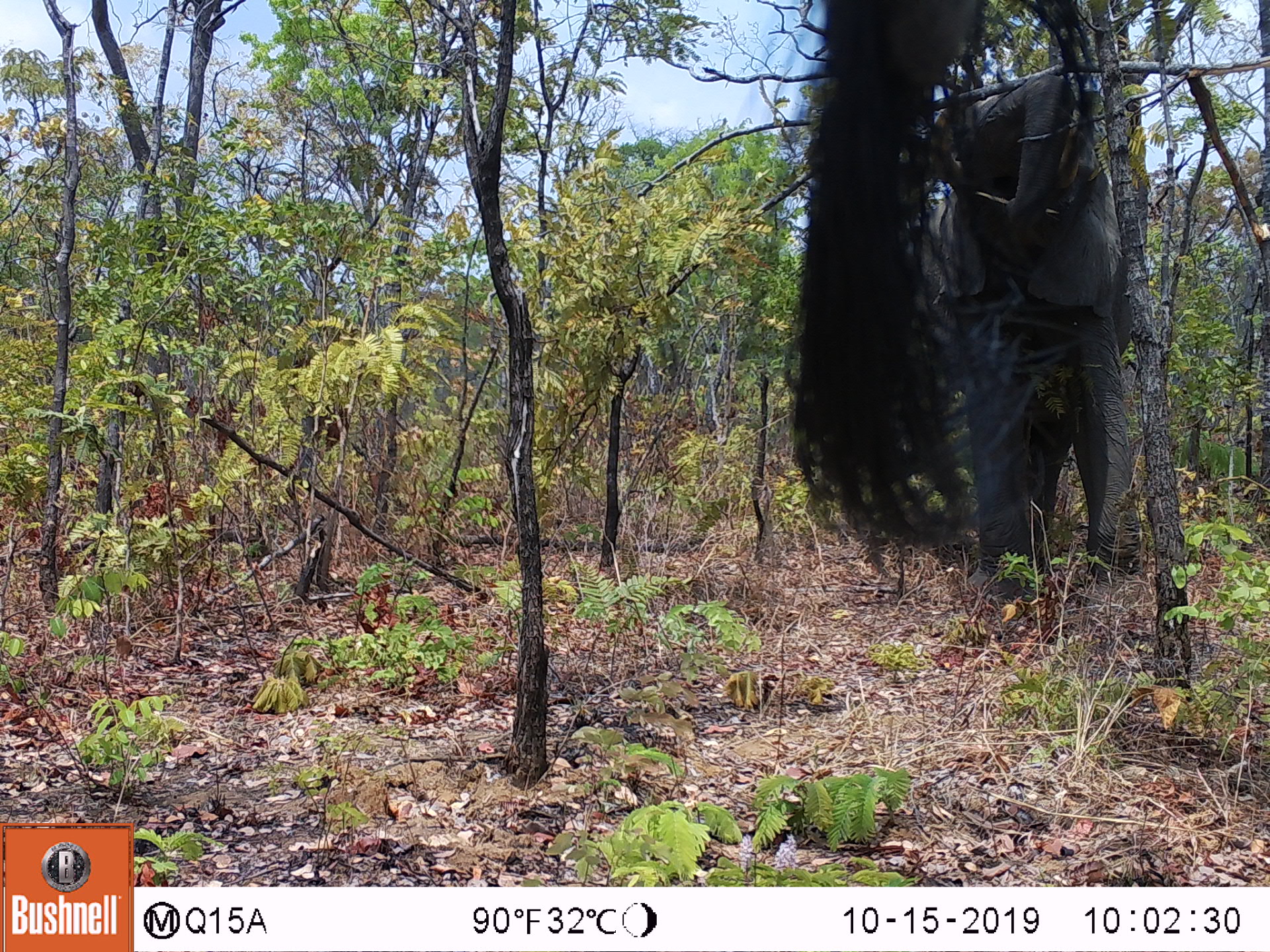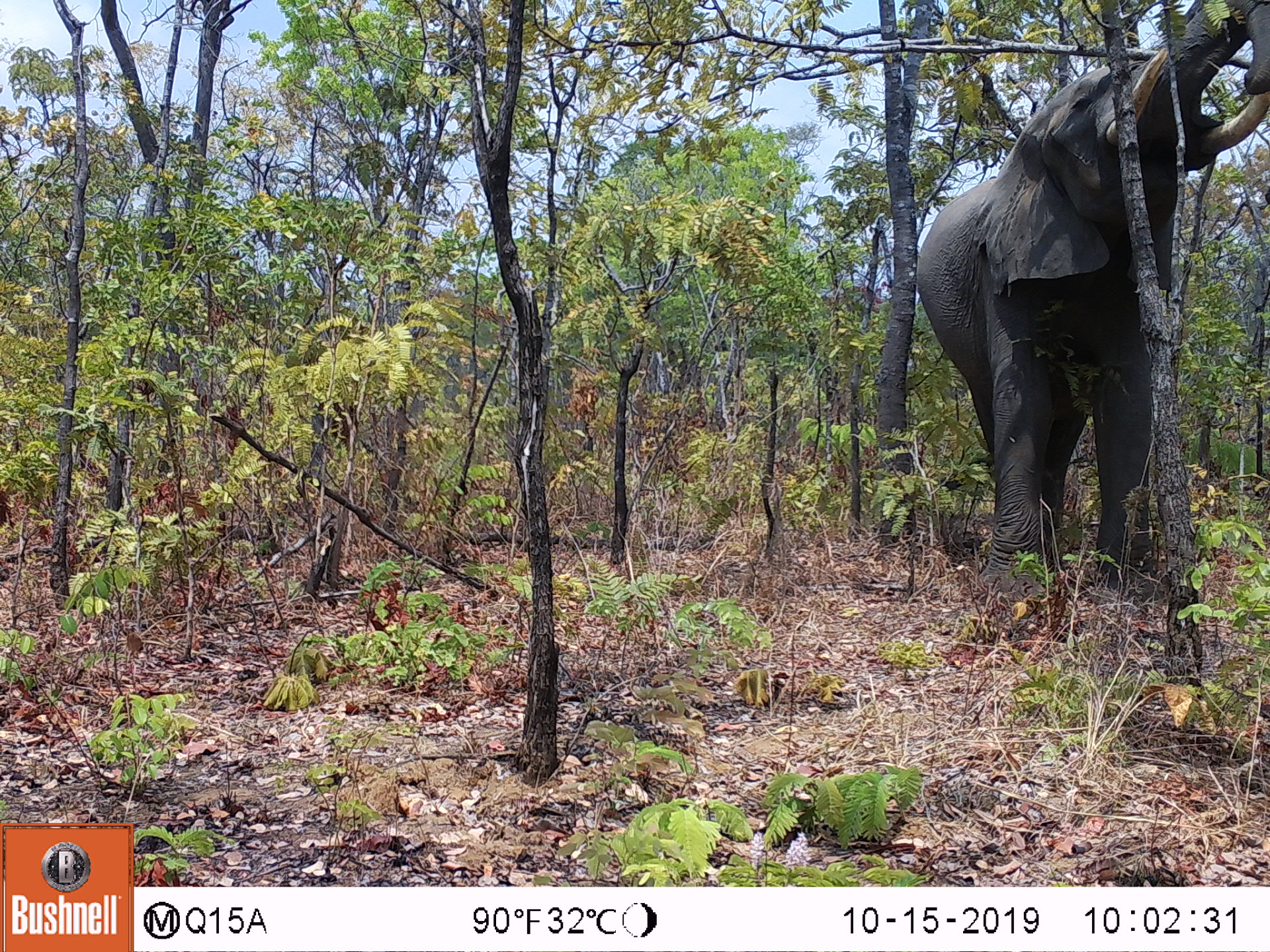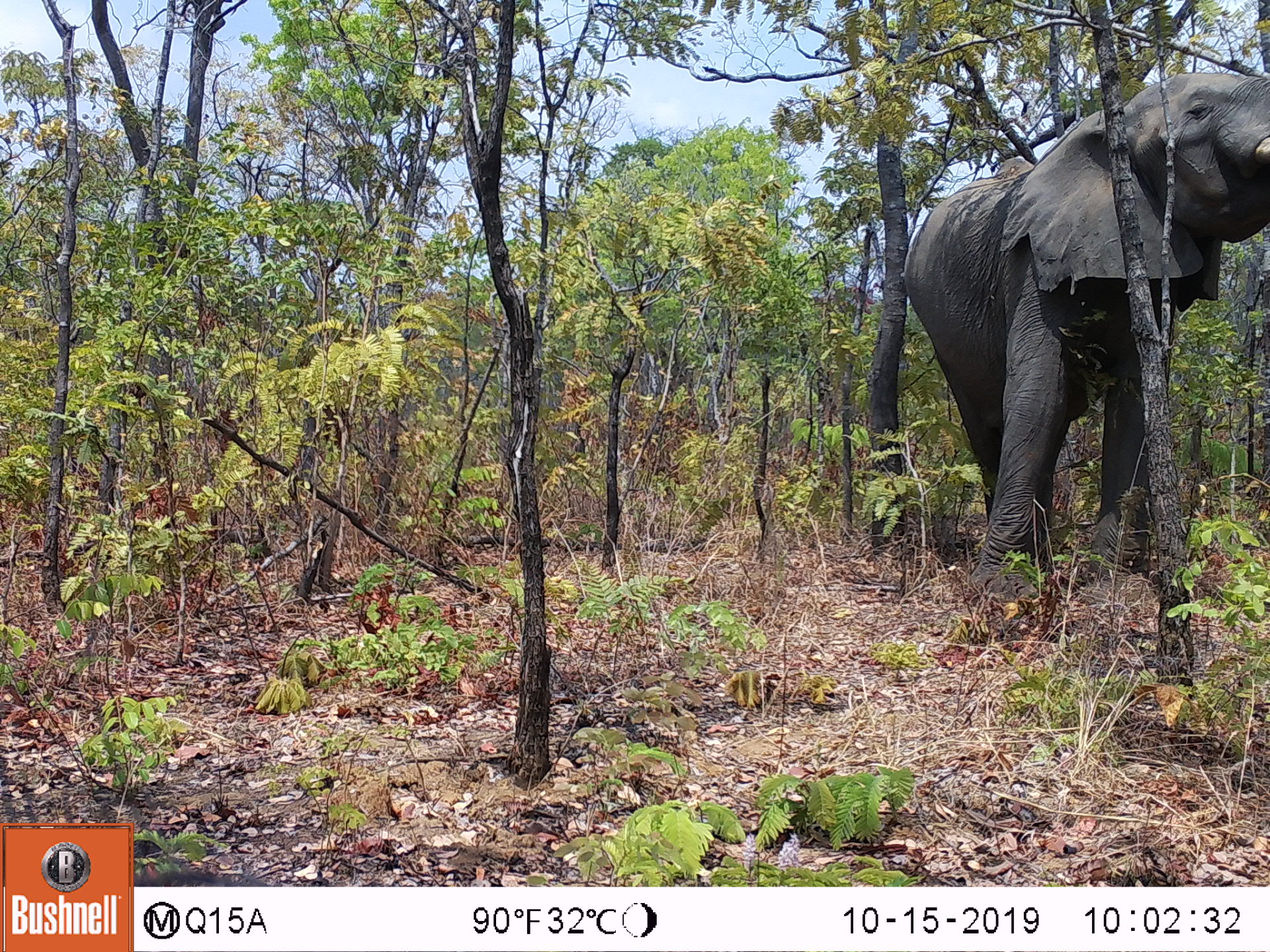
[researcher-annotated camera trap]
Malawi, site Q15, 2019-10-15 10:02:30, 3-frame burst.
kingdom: Animalia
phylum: Chordata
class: Mammalia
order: Proboscidea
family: Elephantidae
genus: Loxodonta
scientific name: Loxodonta africana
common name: african savanna elephant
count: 1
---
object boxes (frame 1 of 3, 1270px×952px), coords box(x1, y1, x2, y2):
african savanna elephant: box(903, 49, 1169, 598)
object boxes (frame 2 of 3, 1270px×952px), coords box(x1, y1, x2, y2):
african savanna elephant: box(907, 0, 1269, 611)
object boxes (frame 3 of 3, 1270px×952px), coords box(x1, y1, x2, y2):
african savanna elephant: box(888, 60, 1269, 617)